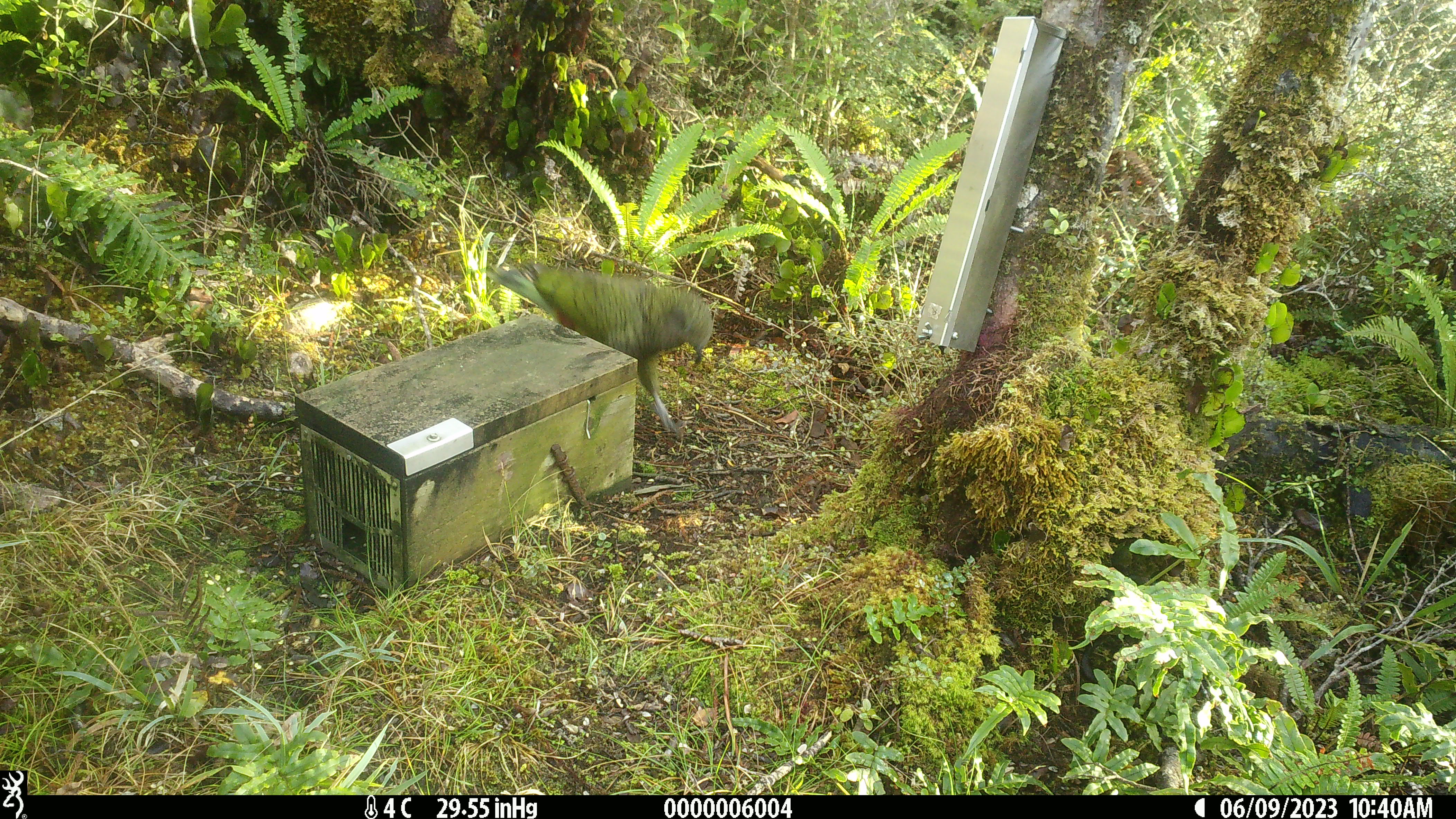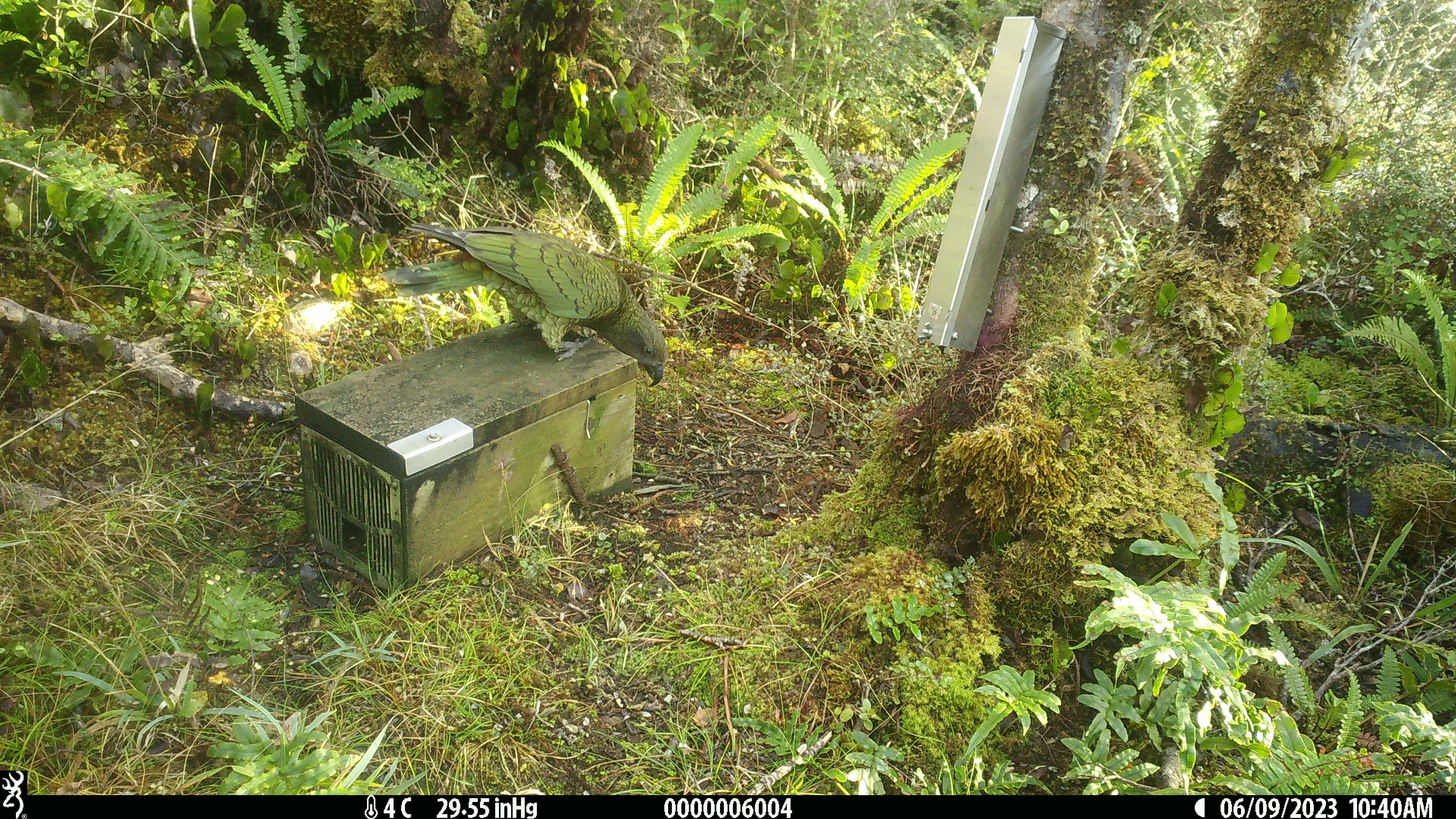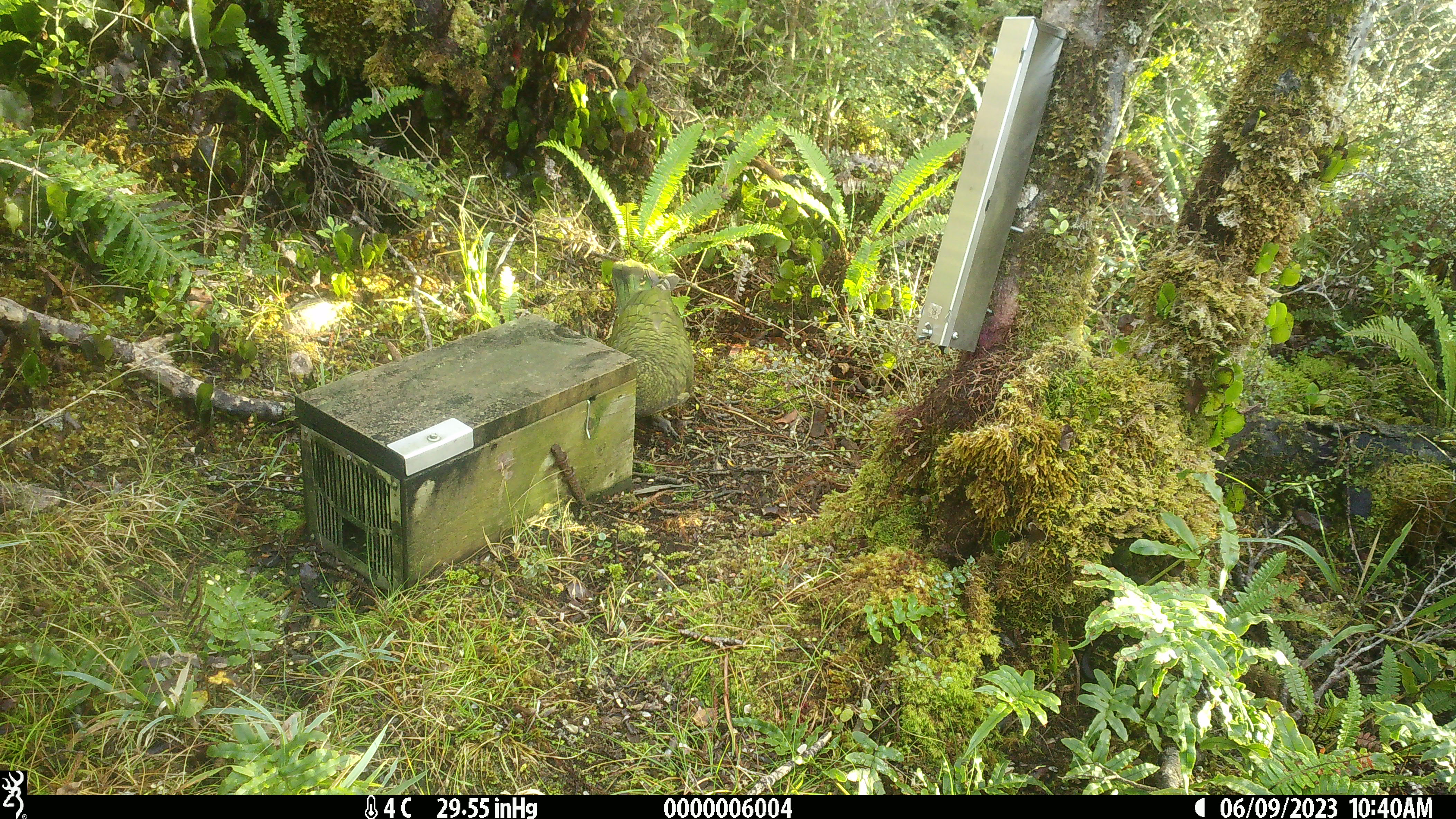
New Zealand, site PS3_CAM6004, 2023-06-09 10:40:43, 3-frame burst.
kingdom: Animalia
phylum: Chordata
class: Aves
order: Psittaciformes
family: Strigopidae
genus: Nestor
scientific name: Nestor notabilis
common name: kea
Kea (Nestor notabilis).